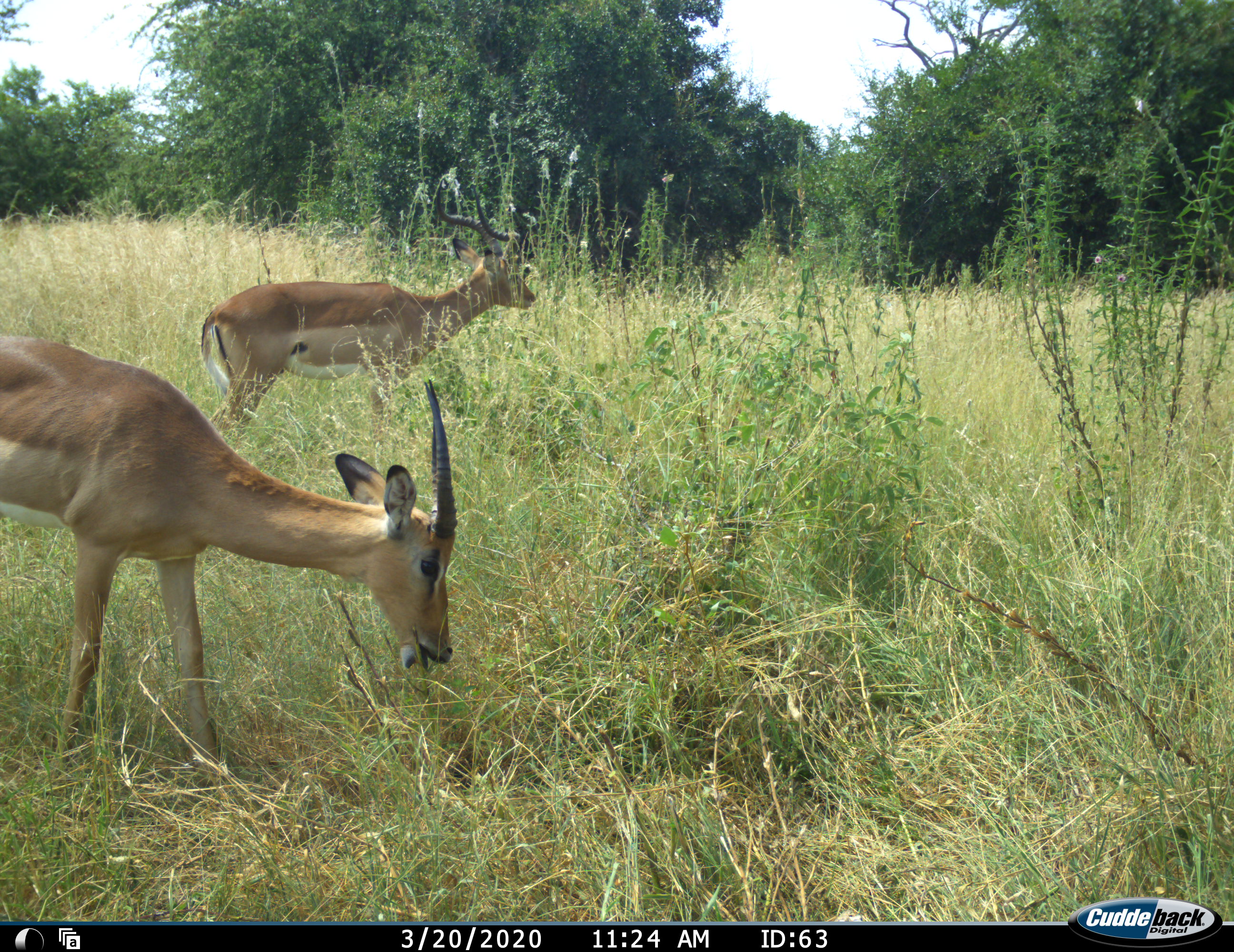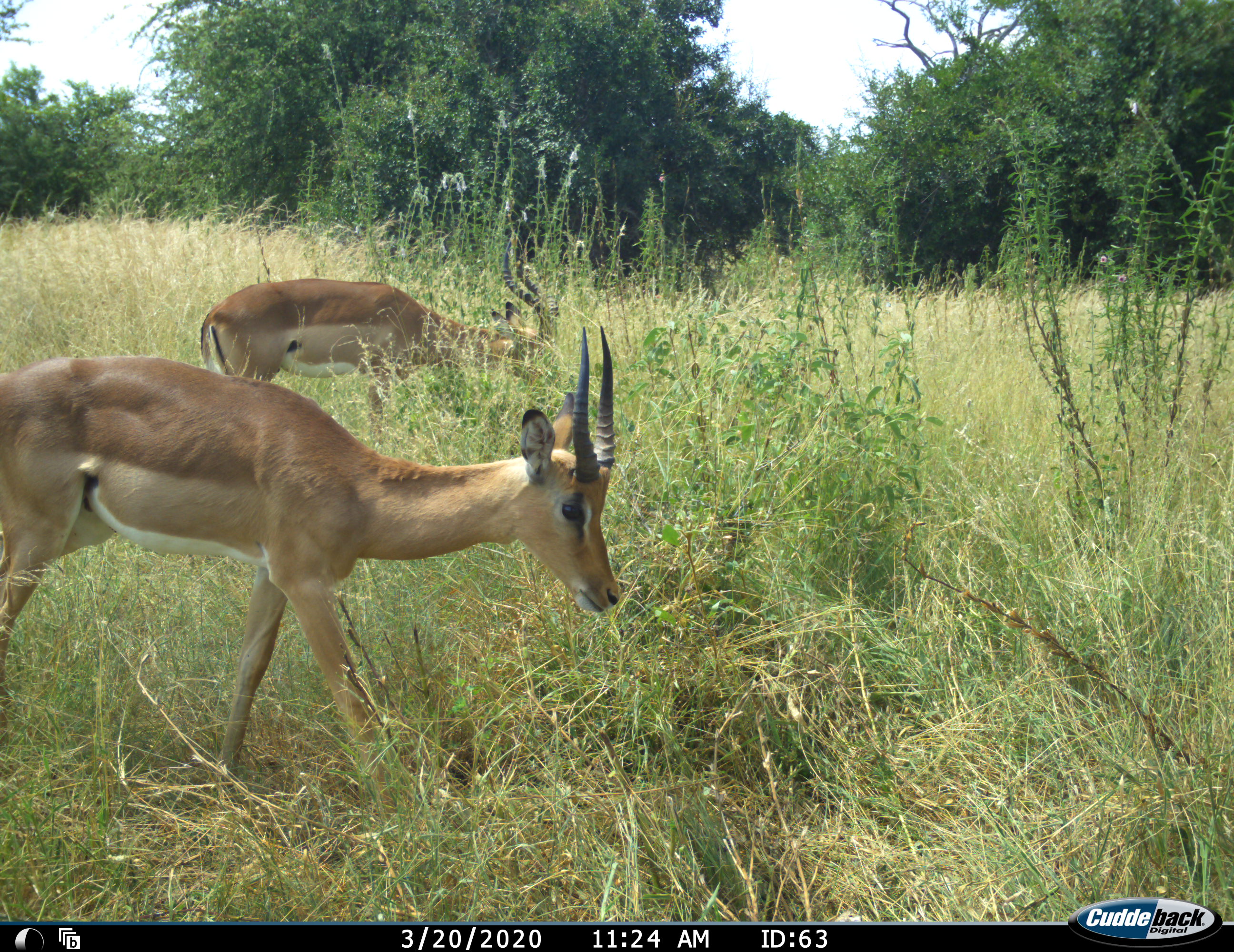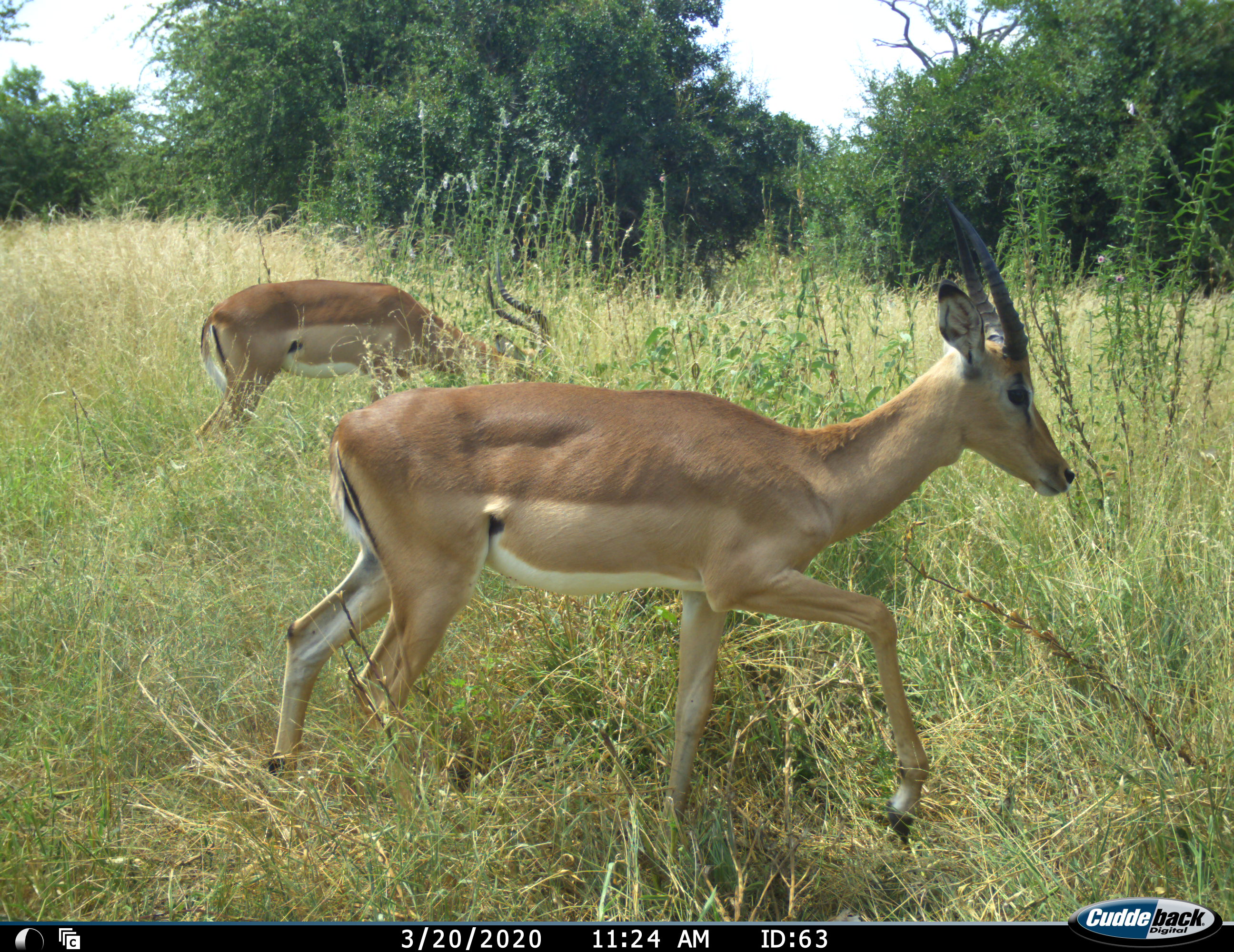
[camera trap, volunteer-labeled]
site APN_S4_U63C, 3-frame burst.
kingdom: Animalia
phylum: Chordata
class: Mammalia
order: Artiodactyla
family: Bovidae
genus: Aepyceros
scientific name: Aepyceros melampus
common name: impala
Impala (Aepyceros melampus), count 2. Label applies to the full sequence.